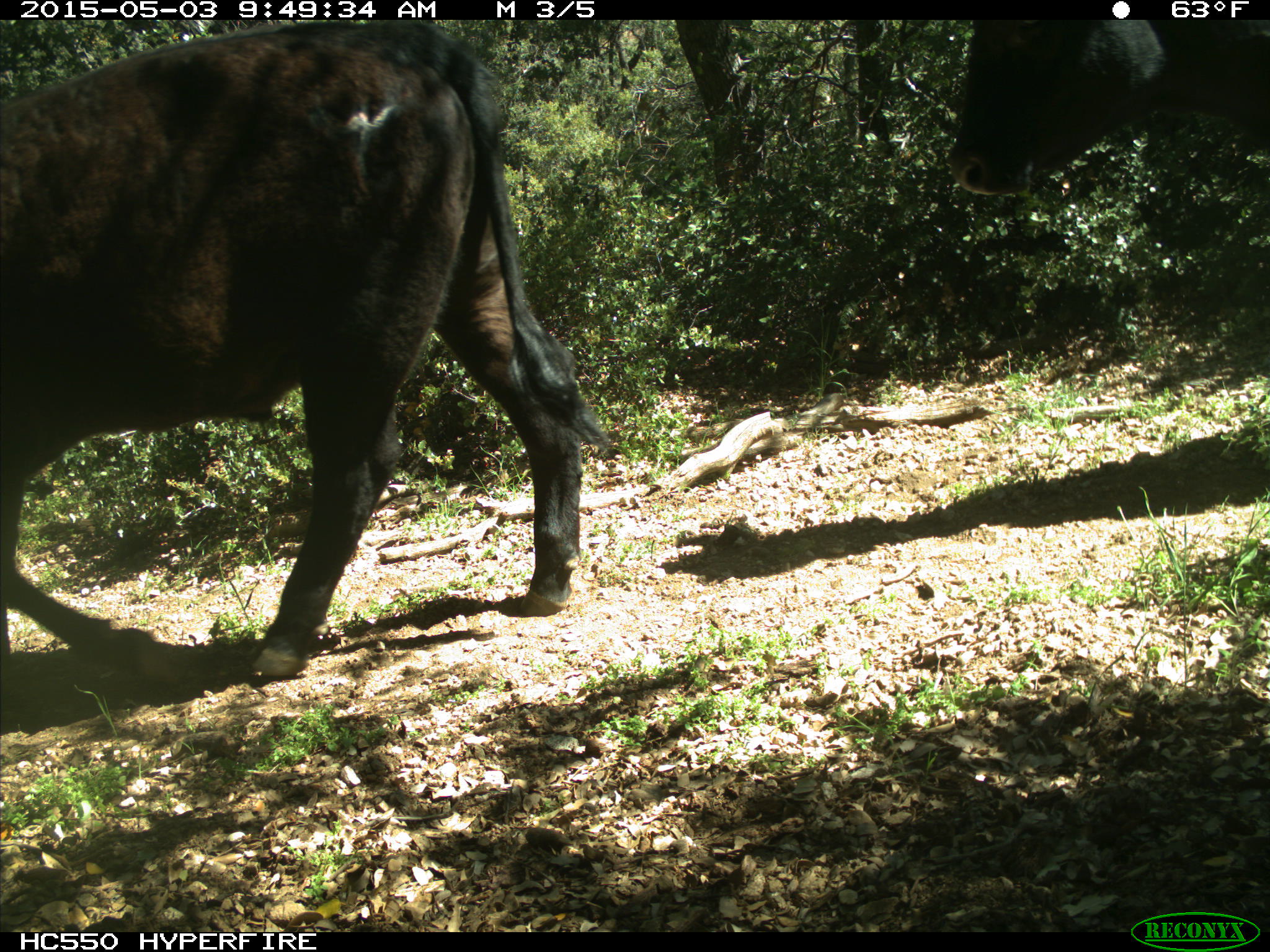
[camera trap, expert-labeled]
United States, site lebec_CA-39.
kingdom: Animalia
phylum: Chordata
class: Mammalia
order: Artiodactyla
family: Bovidae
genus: Bos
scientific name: Bos taurus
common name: domestic cow